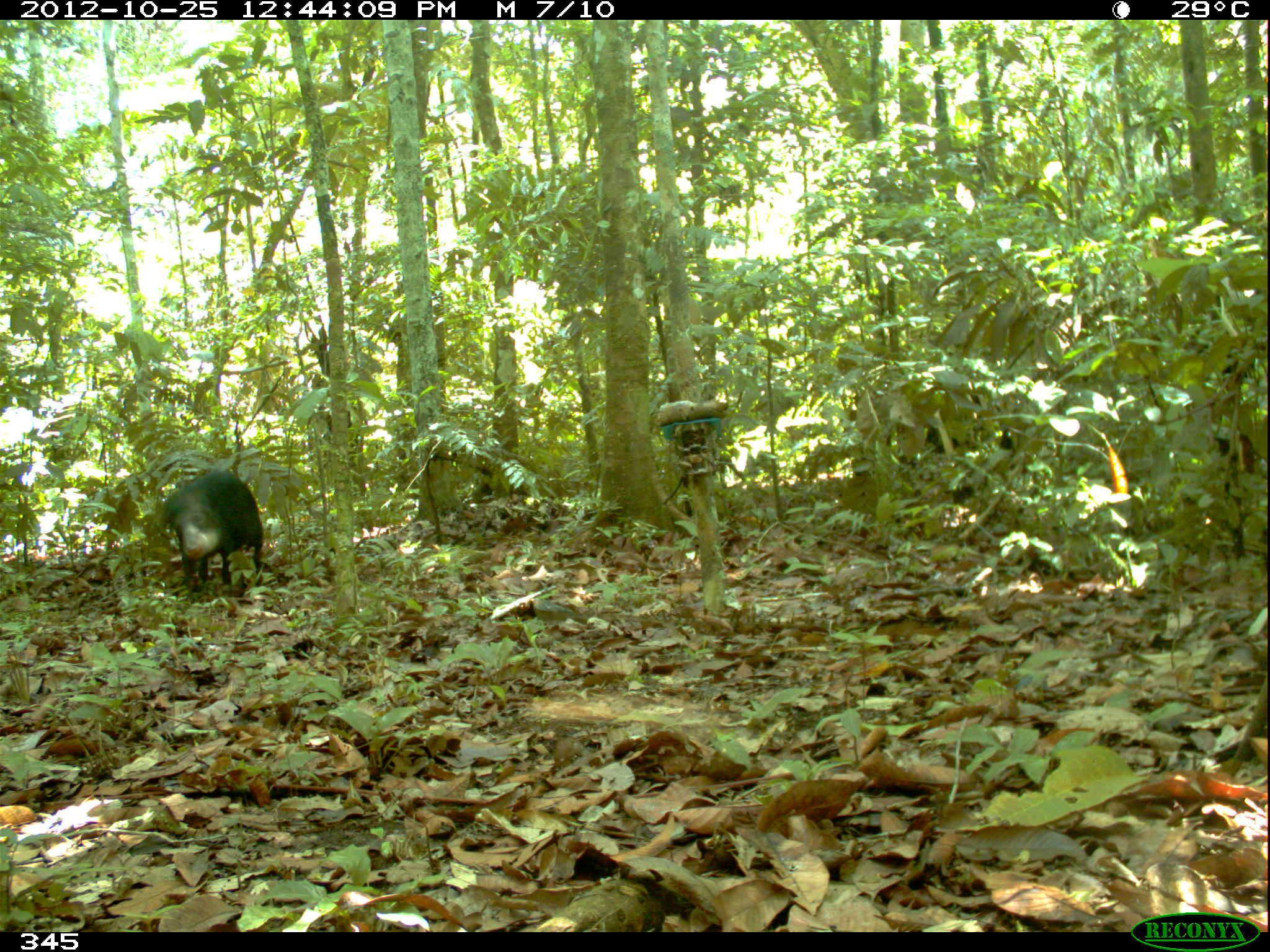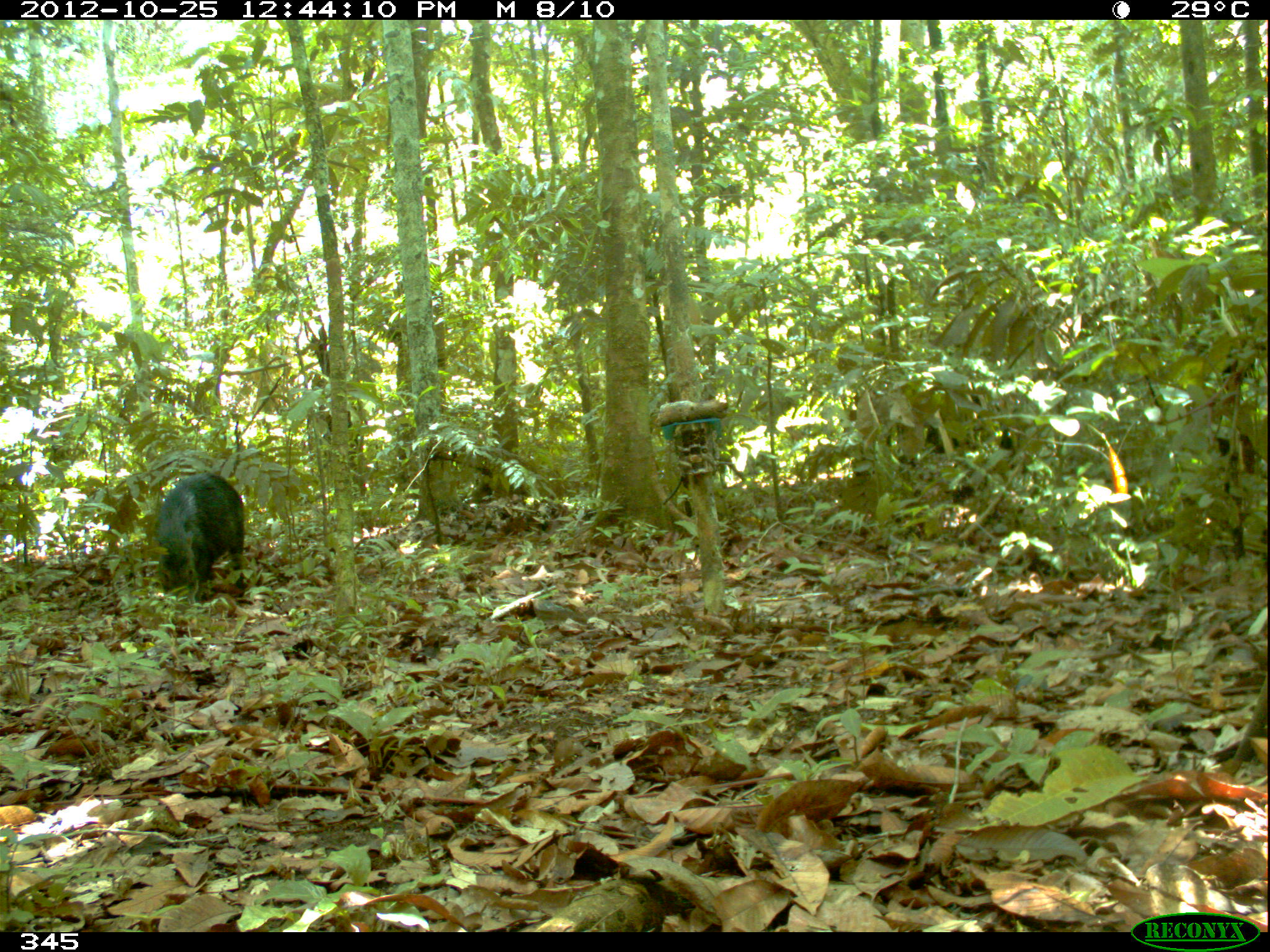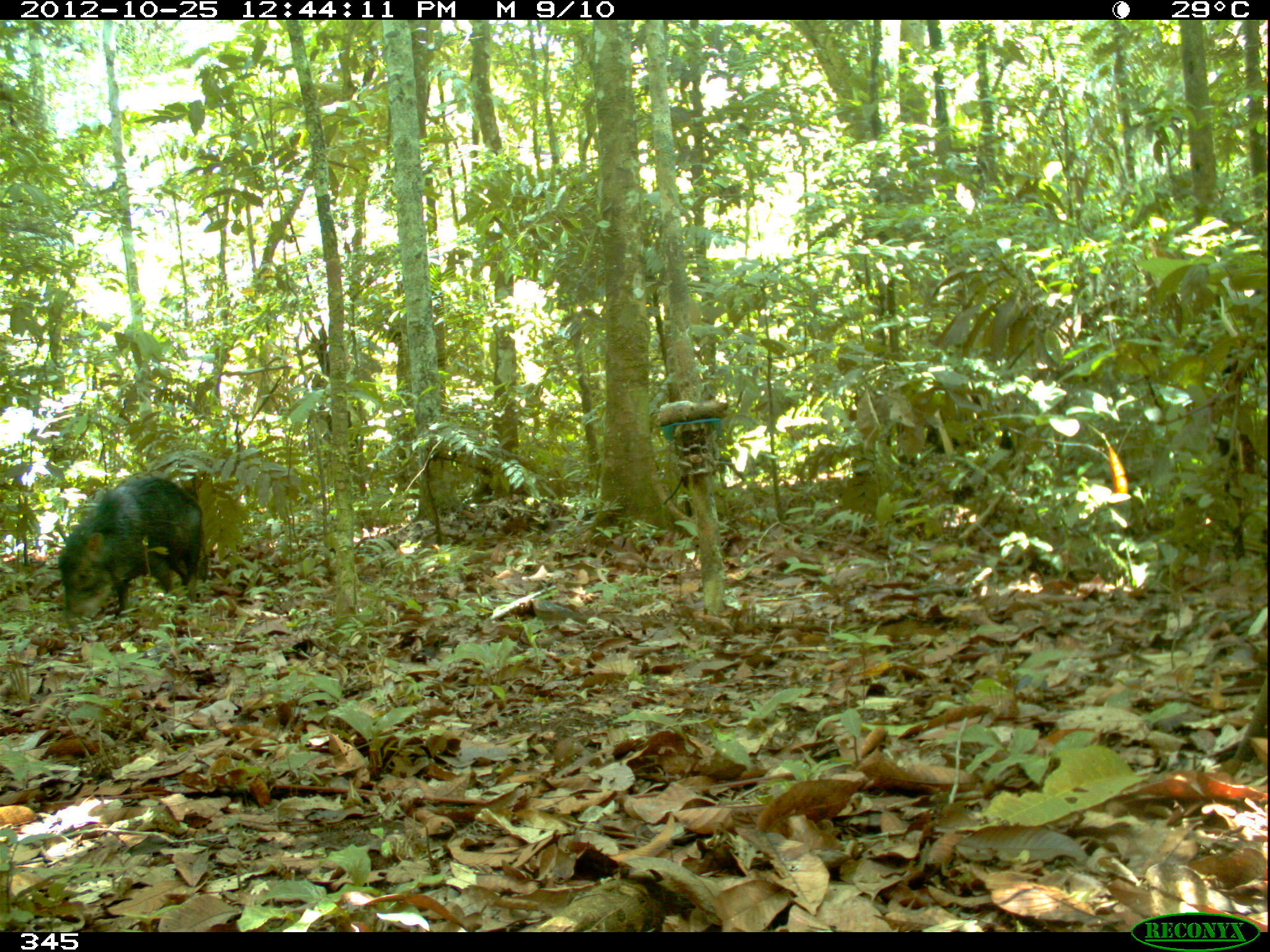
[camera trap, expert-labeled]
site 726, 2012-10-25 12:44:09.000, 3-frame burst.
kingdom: Animalia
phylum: Chordata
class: Mammalia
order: Artiodactyla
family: Tayassuidae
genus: Tayassu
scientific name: Tayassu pecari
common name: white-lipped peccary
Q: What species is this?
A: Tayassu pecari (white-lipped peccary).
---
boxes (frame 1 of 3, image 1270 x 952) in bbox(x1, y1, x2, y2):
tayassu pecari: bbox(162, 467, 265, 605)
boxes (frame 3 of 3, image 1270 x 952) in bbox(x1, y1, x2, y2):
tayassu pecari: bbox(56, 476, 201, 632)